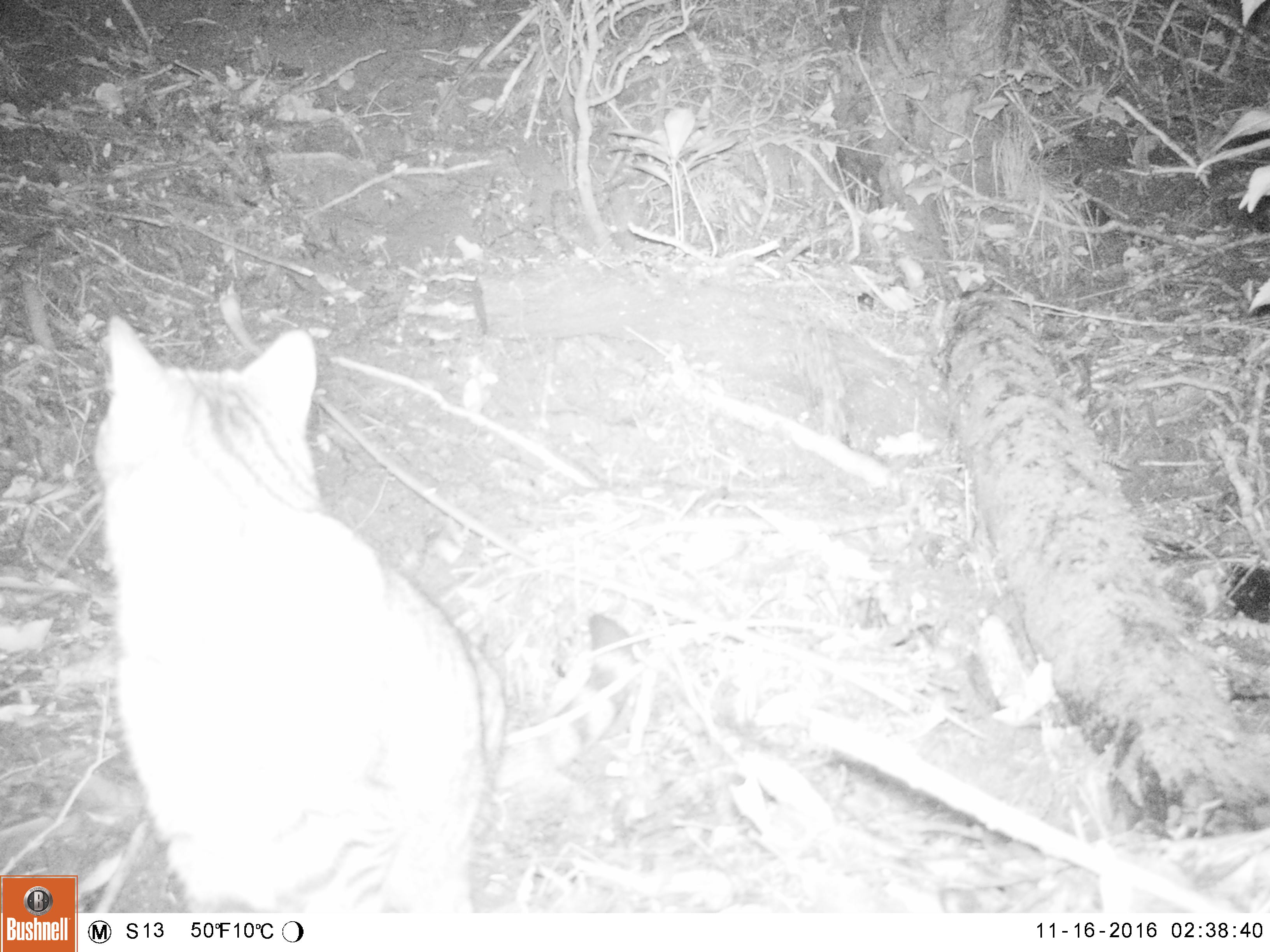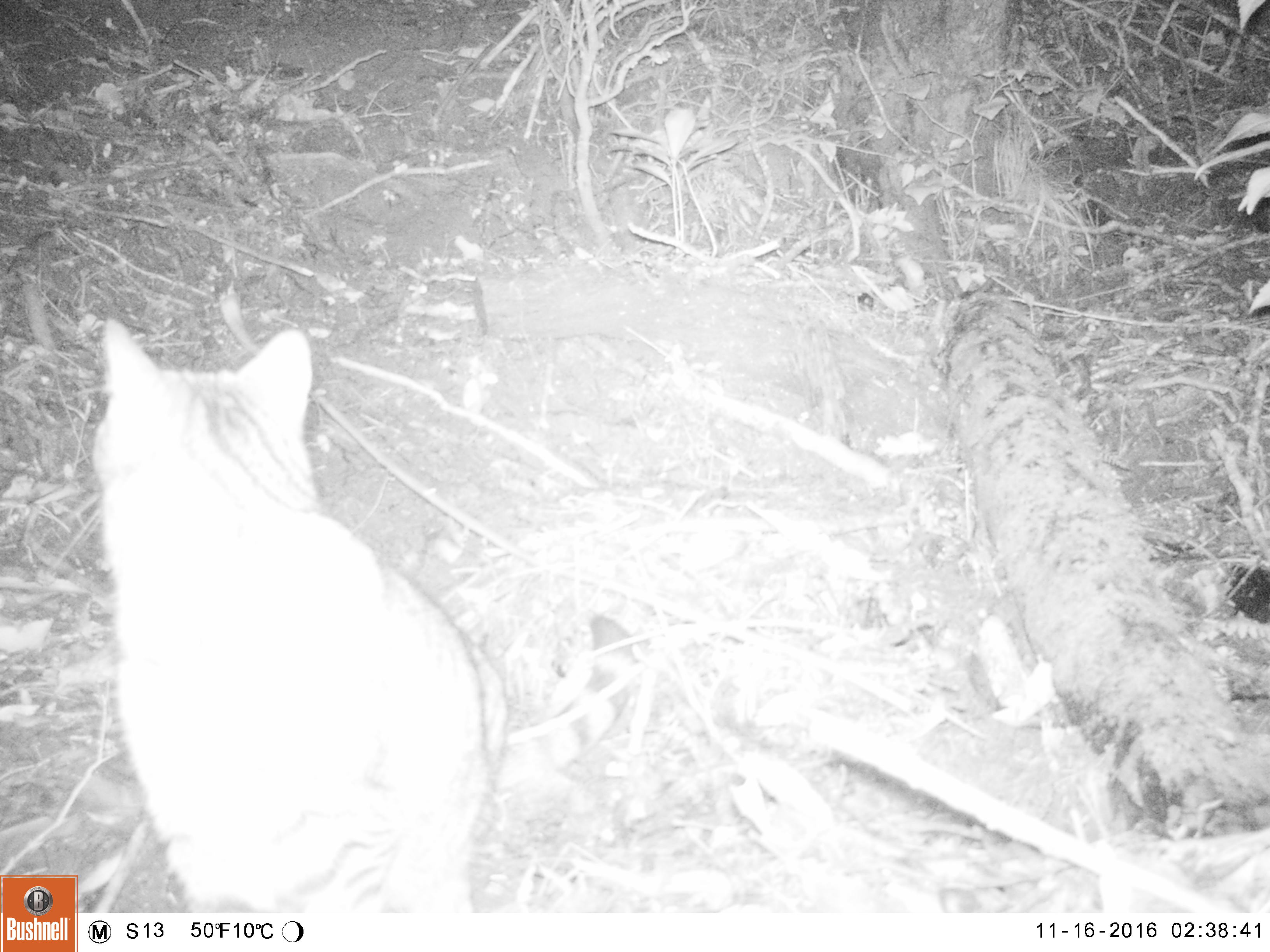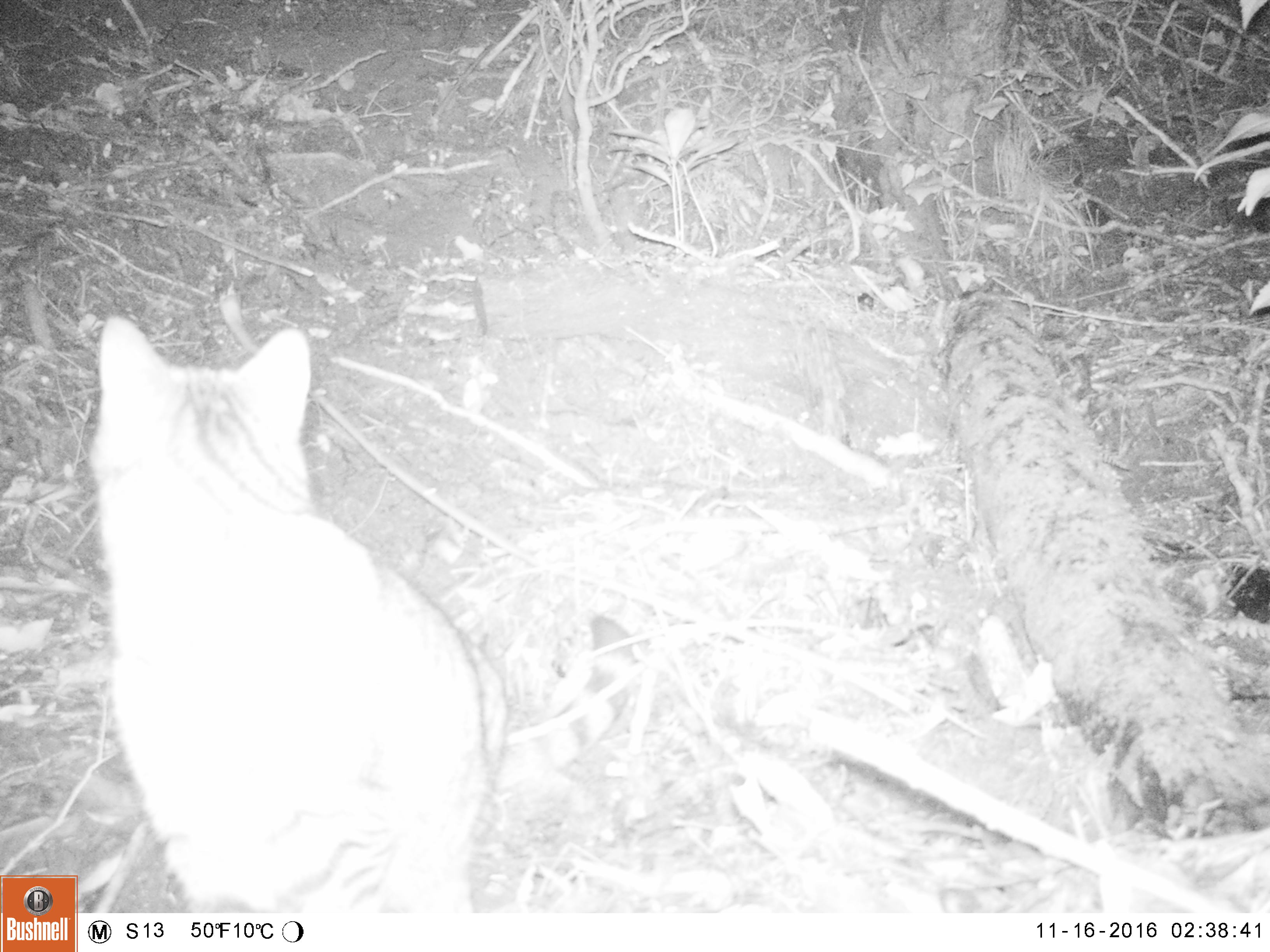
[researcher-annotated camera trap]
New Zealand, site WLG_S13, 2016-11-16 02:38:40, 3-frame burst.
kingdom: Animalia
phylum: Chordata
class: Mammalia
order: Carnivora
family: Felidae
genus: Felis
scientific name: Felis catus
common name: domestic cat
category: cat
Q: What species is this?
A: Cat (domestic cat) (Felis catus).